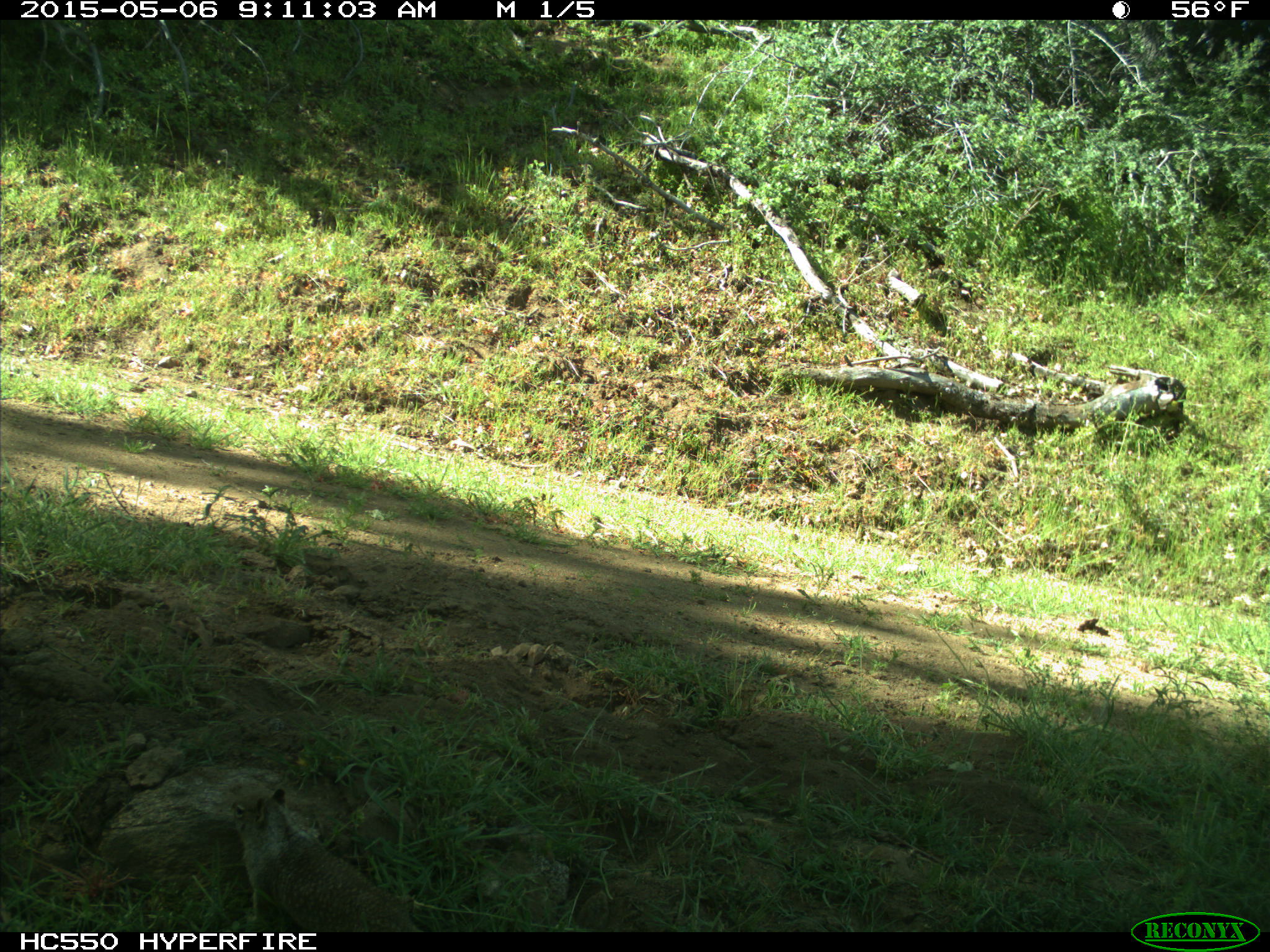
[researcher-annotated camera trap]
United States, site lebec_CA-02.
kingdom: Animalia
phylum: Chordata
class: Mammalia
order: Rodentia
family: Sciuridae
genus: Otospermophilus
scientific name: Otospermophilus beecheyi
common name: california ground squirrel